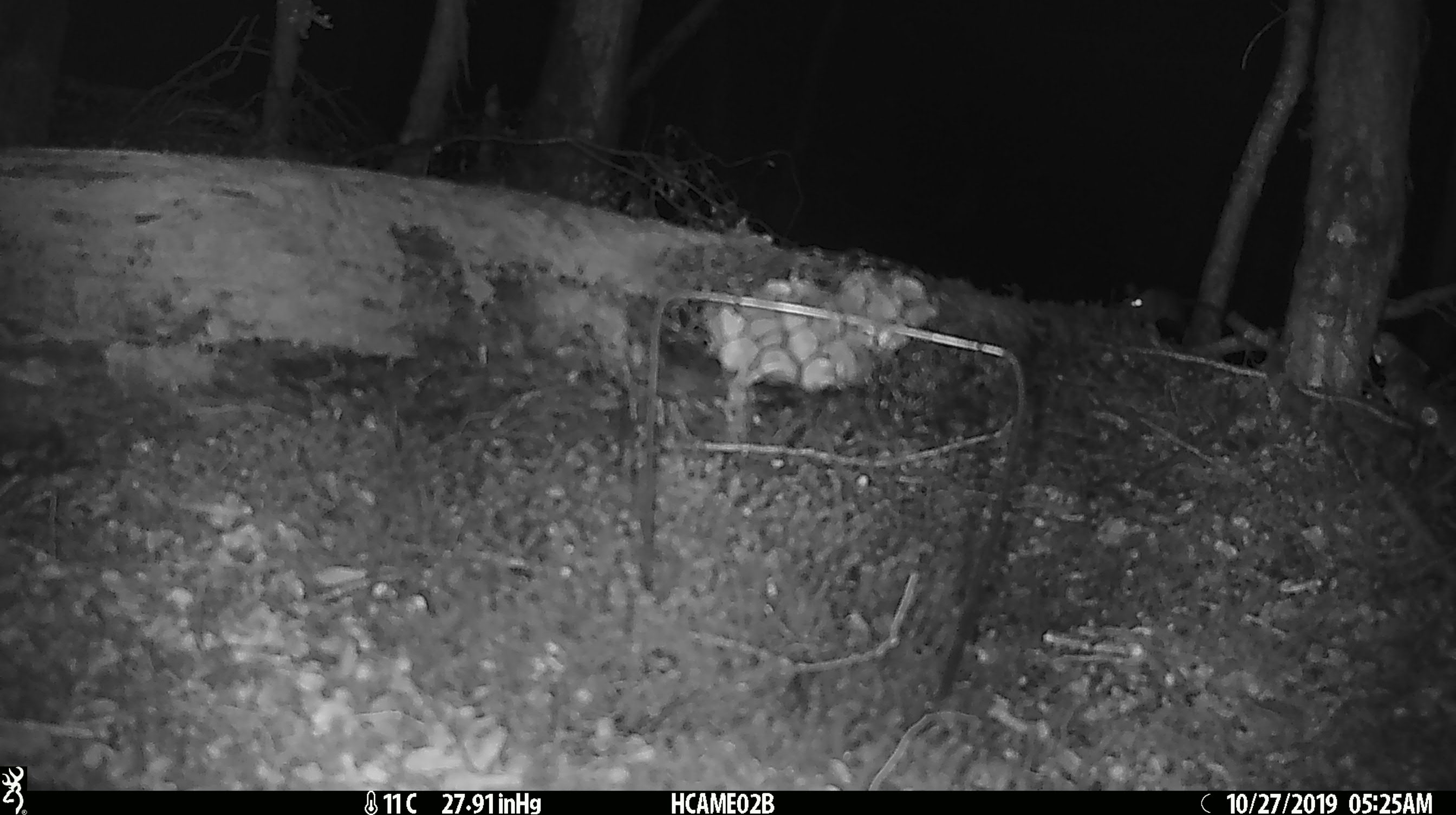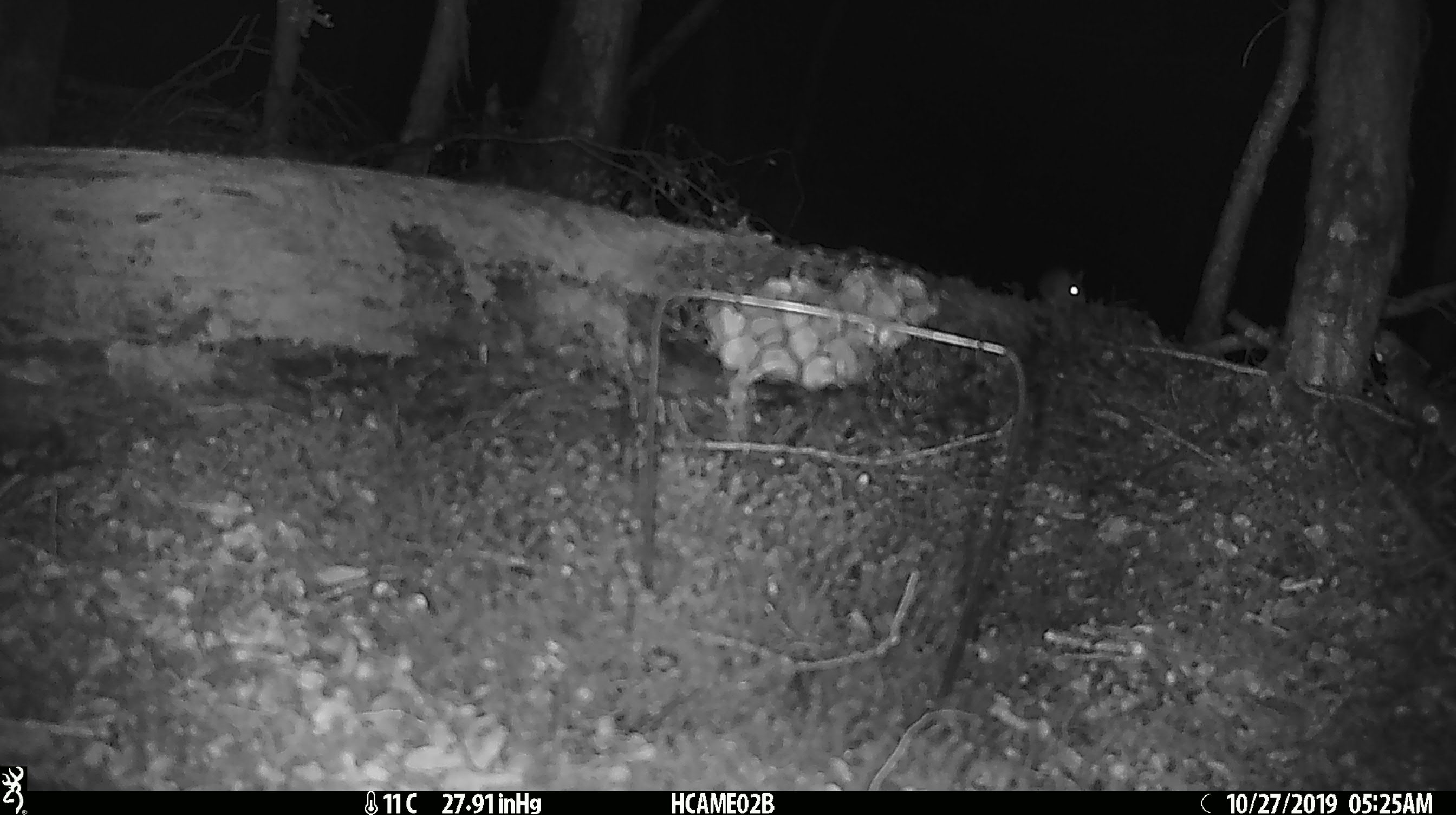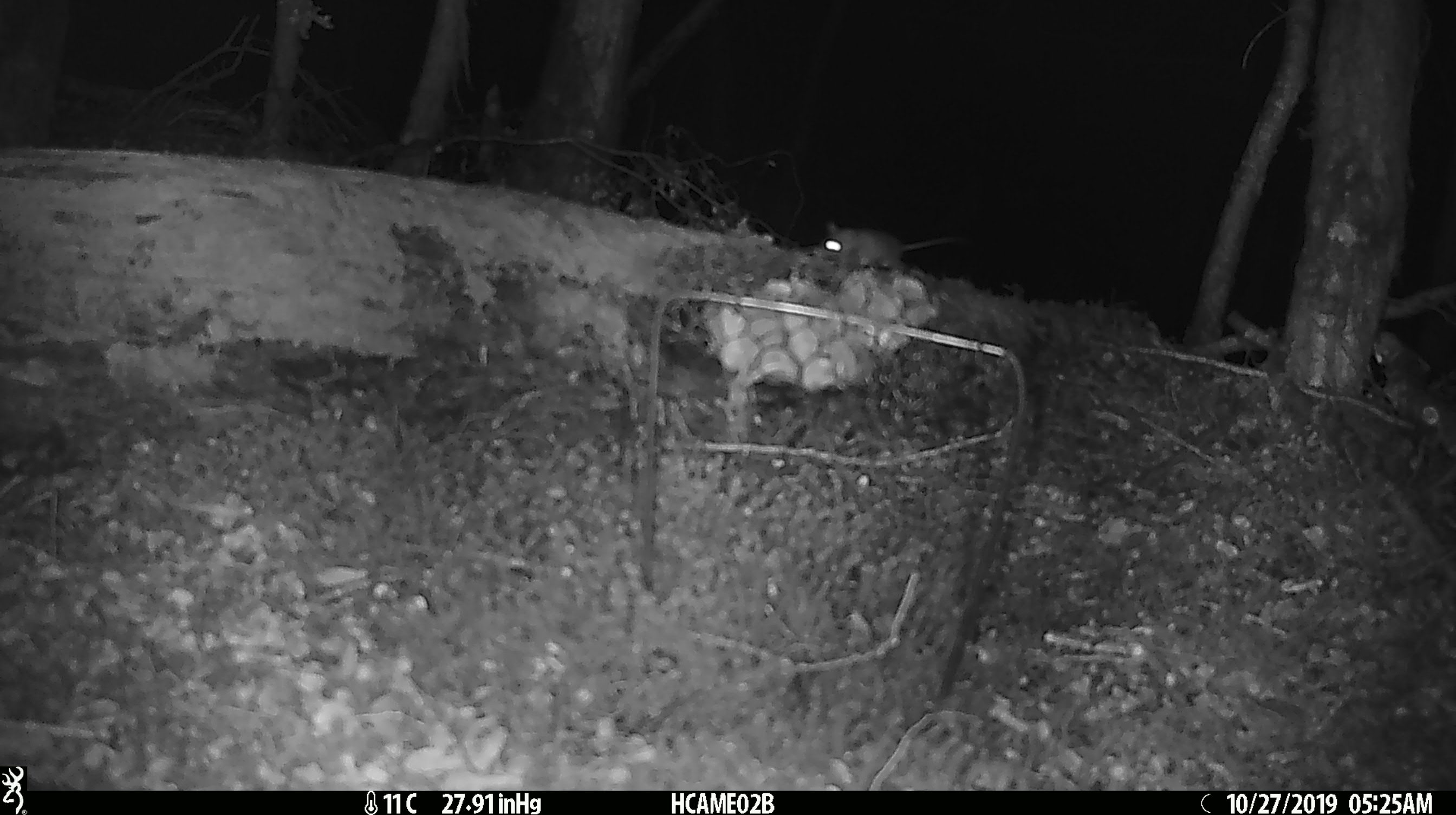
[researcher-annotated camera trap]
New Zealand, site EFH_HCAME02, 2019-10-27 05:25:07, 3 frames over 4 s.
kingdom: Animalia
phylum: Chordata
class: Mammalia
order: Rodentia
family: Muridae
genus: Mus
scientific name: Mus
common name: mouse